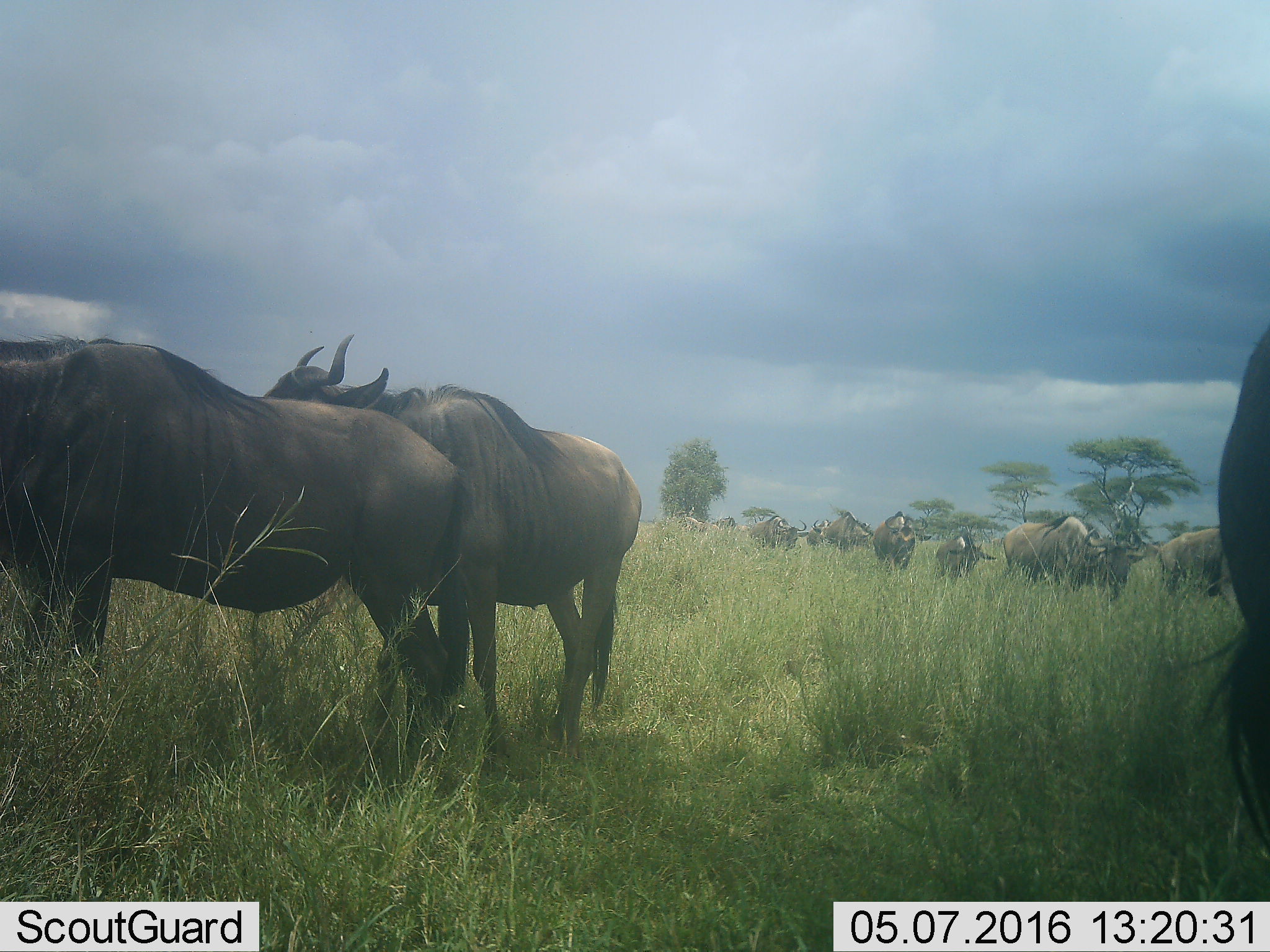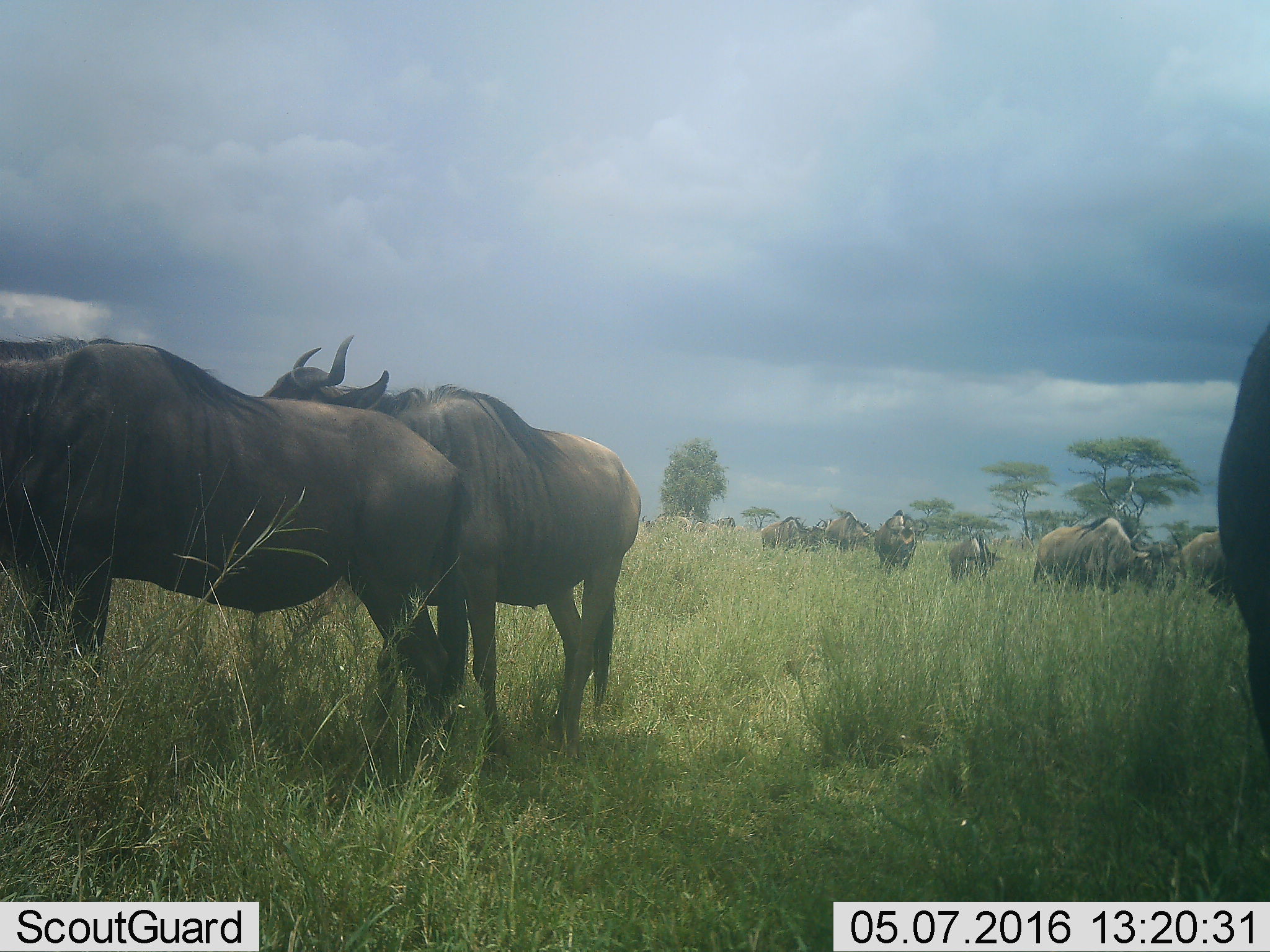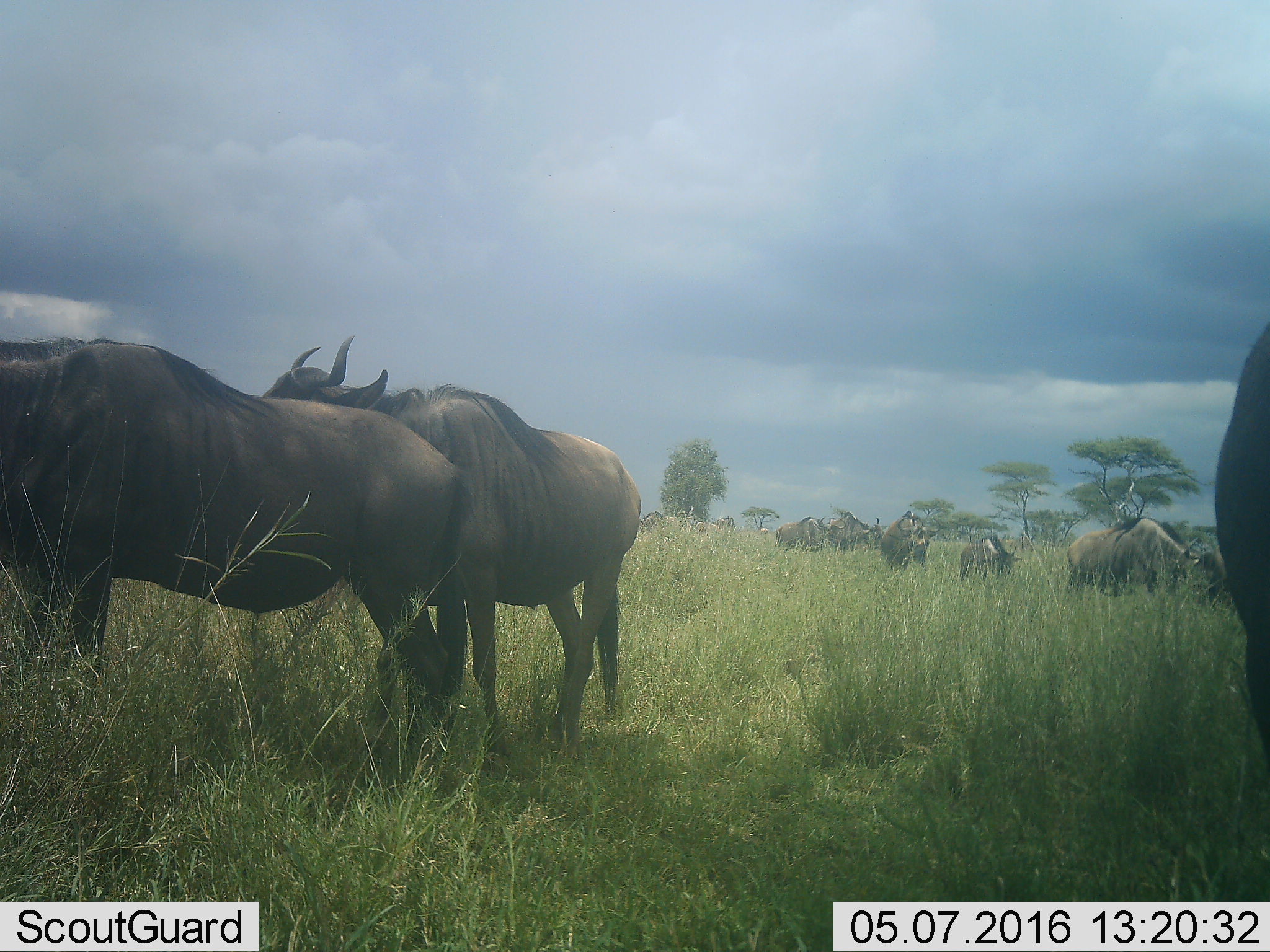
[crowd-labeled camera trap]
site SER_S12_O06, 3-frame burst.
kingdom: Animalia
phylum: Chordata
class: Mammalia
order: Artiodactyla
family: Bovidae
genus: Connochaetes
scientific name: Connochaetes taurinus taurinus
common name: blue wildebeest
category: wildebeestblue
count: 11-50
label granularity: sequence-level